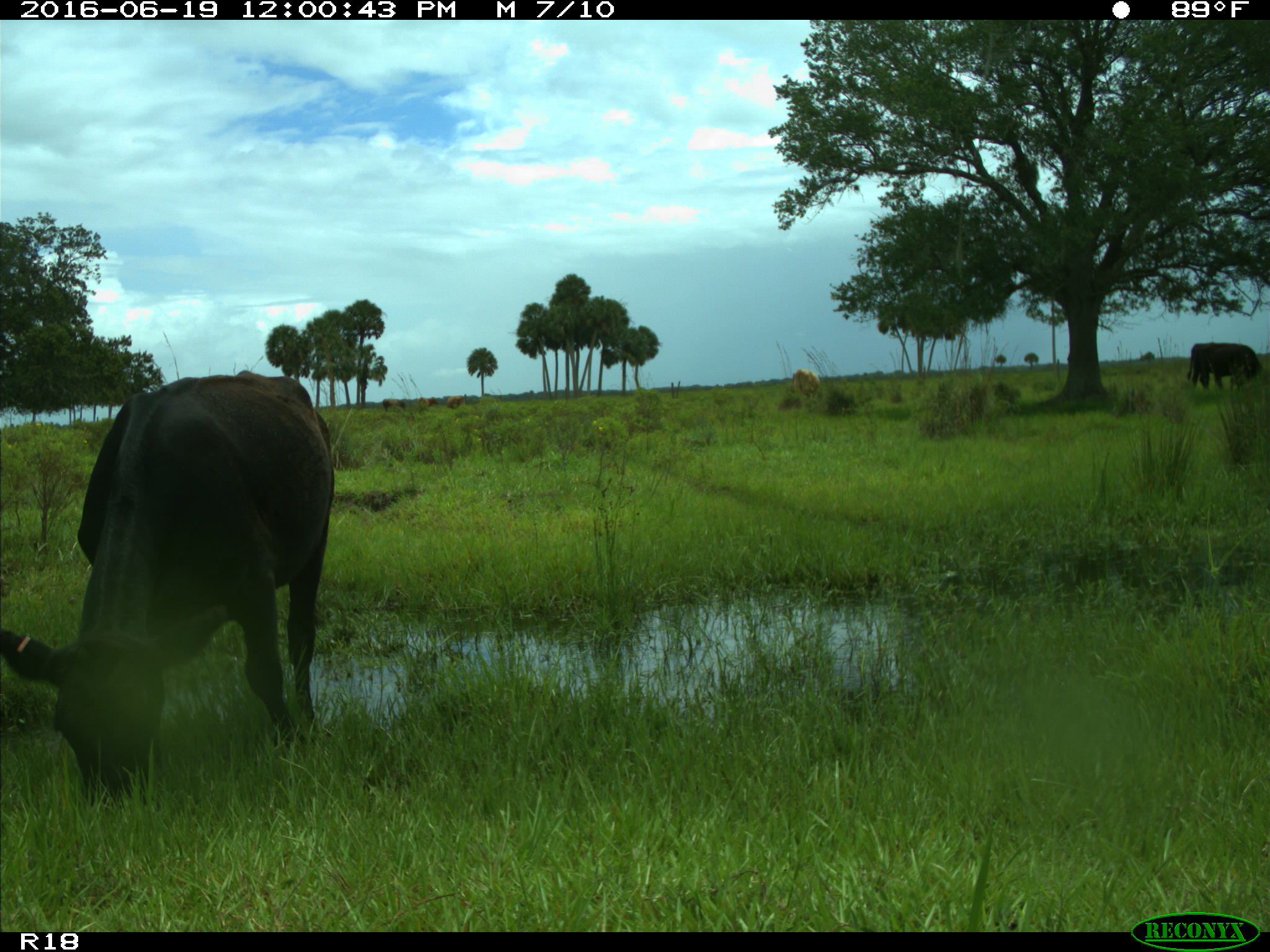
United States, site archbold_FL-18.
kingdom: Animalia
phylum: Chordata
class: Mammalia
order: Artiodactyla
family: Bovidae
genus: Bos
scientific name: Bos taurus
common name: domestic cow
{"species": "Bos taurus (domestic cow)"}